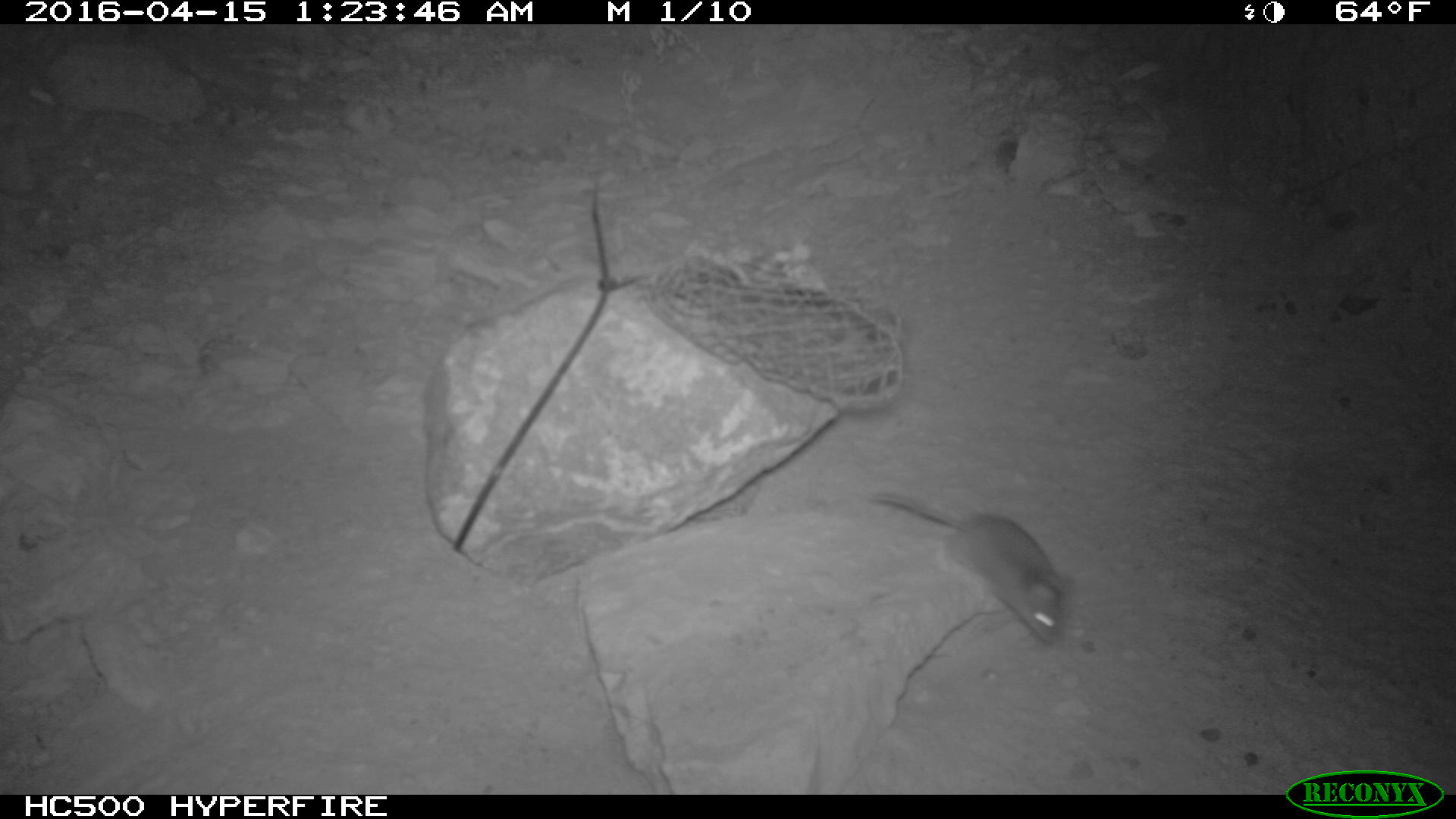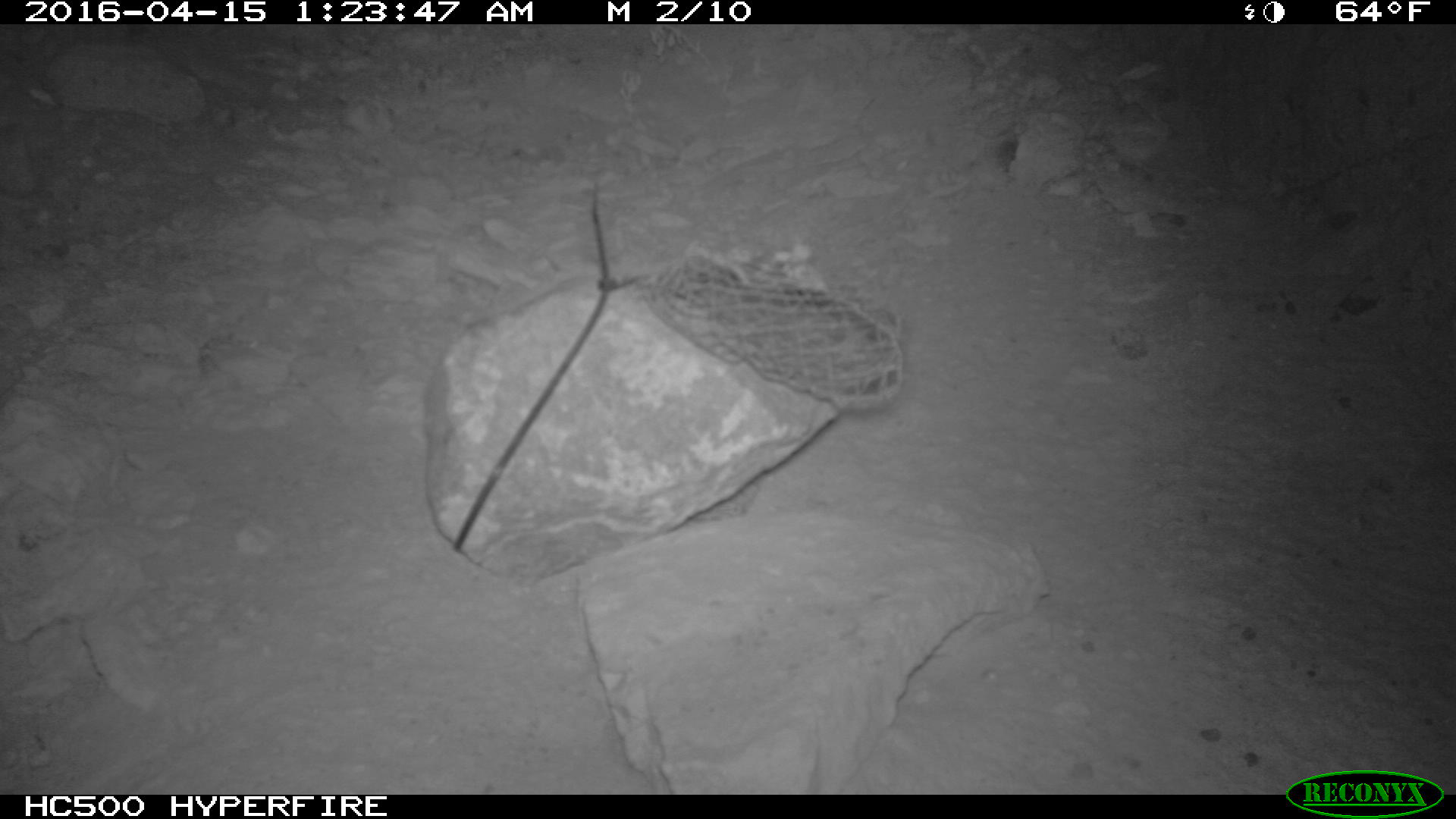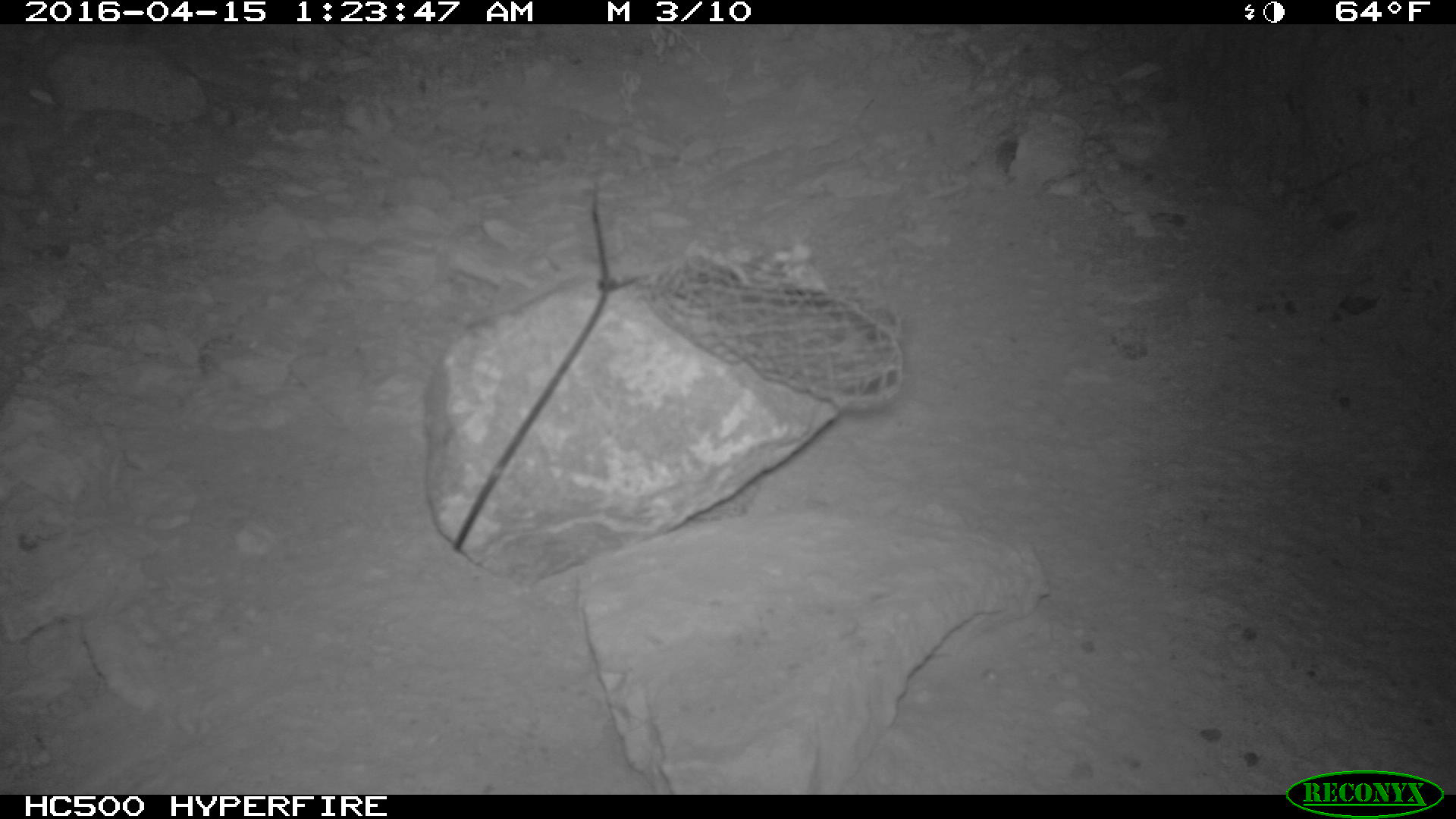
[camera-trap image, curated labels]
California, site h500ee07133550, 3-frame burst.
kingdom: Animalia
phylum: Chordata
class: Mammalia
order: Rodentia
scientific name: Rodentia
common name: rodent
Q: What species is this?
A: Rodent (Rodentia).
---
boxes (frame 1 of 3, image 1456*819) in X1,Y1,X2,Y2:
rodent: 874,494,1076,642